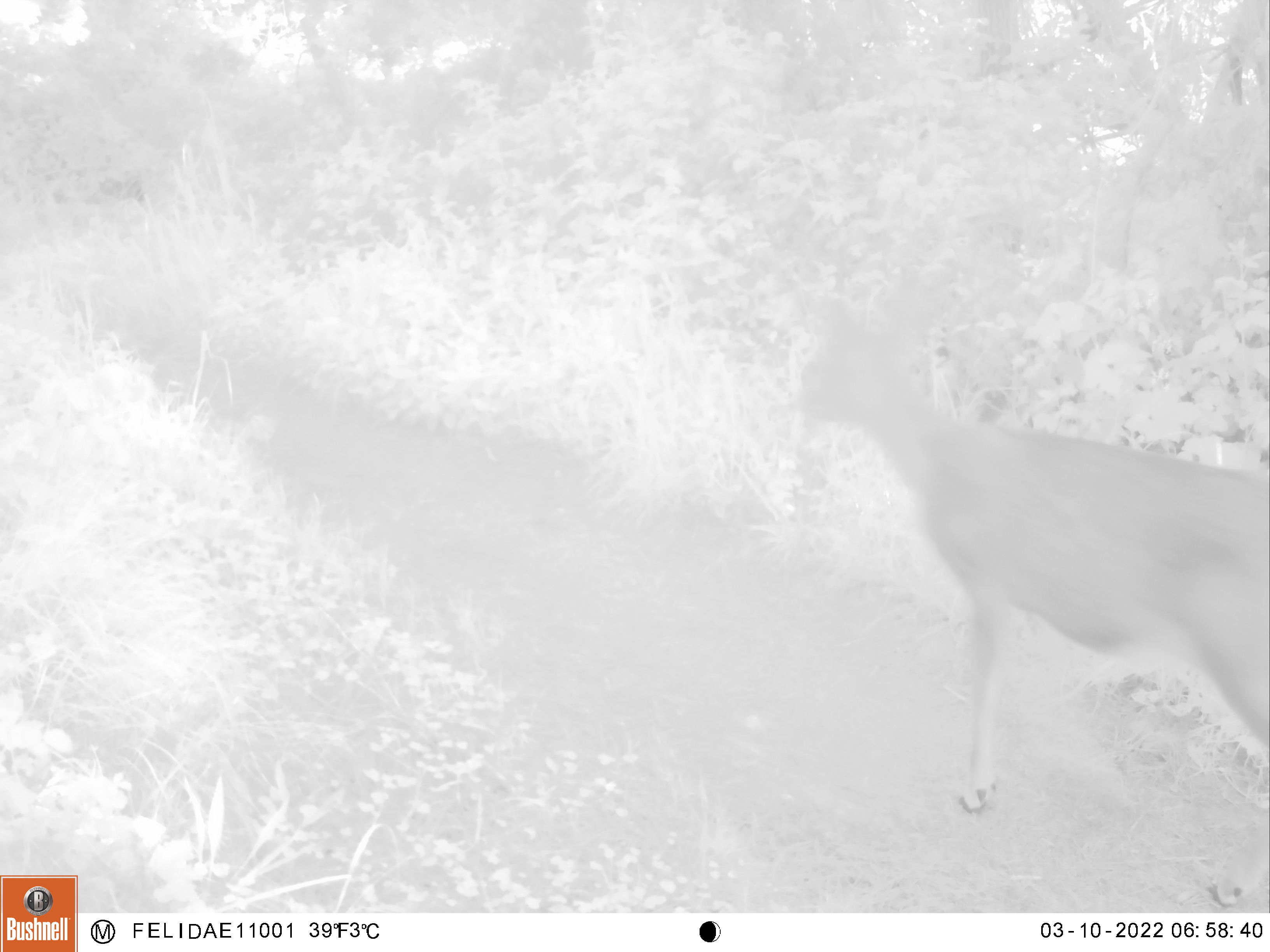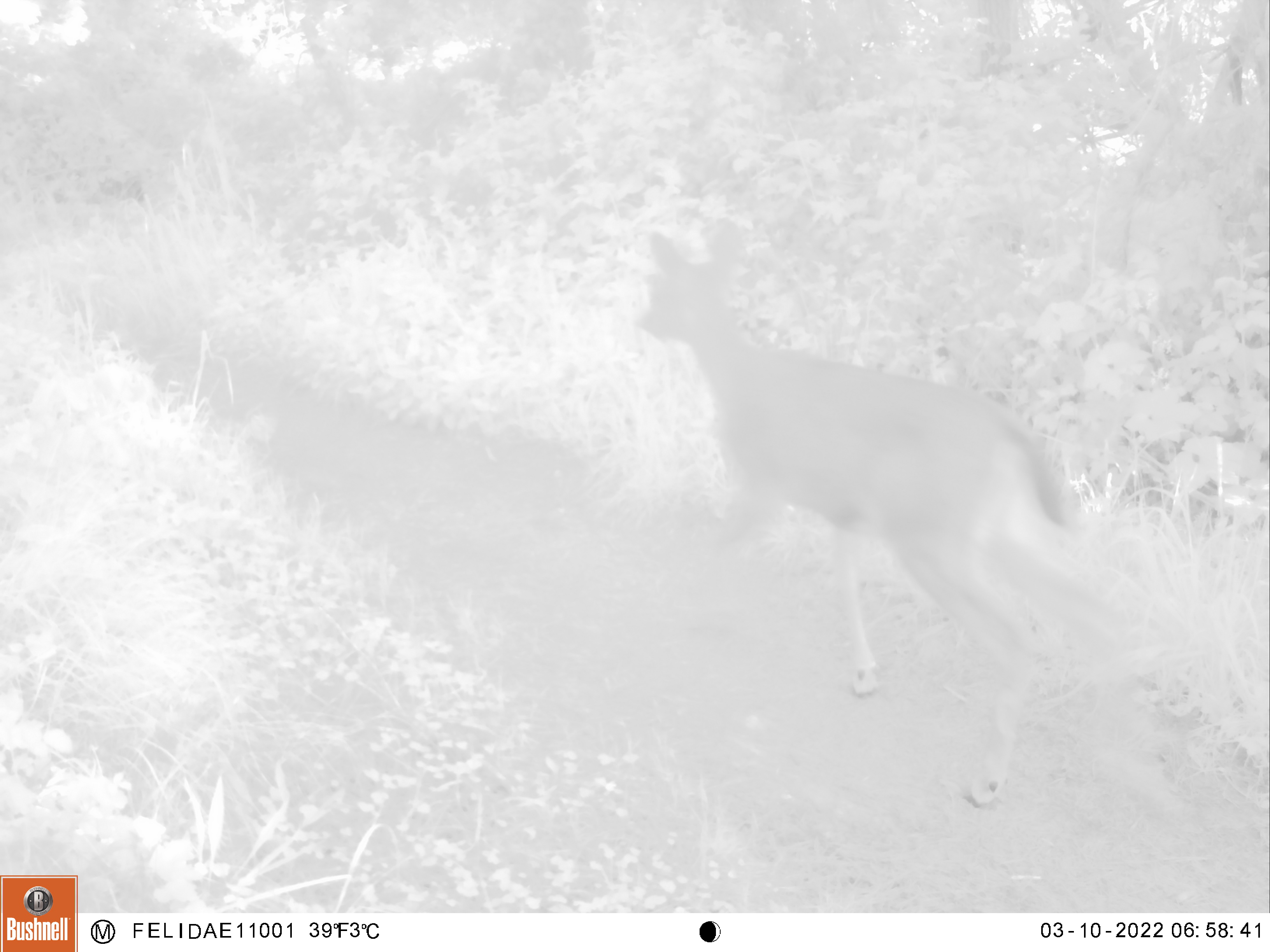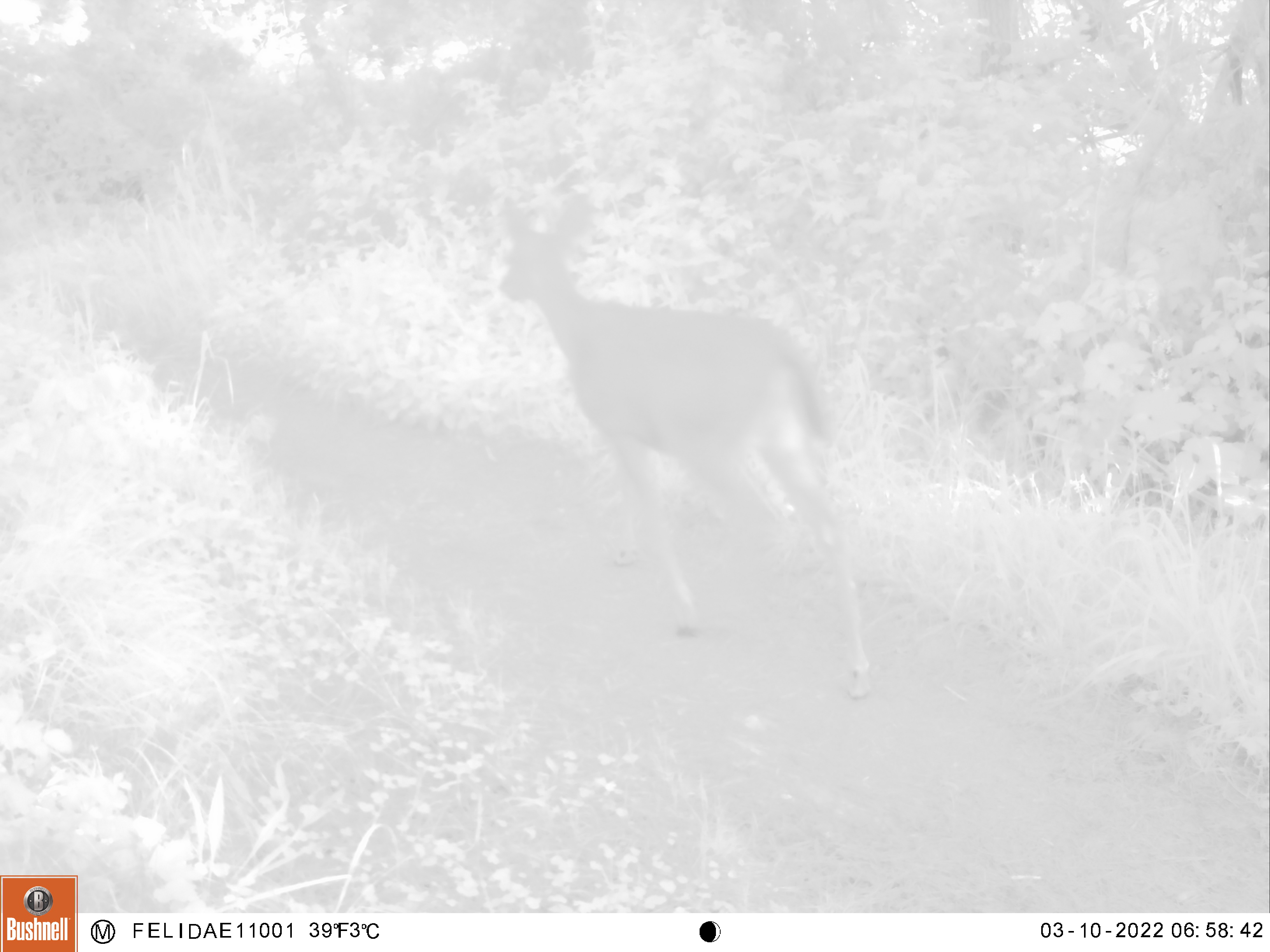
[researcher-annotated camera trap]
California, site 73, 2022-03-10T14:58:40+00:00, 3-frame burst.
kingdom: Animalia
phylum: Chordata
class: Mammalia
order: Artiodactyla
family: Cervidae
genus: Odocoileus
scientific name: Odocoileus hemionus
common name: mule deer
Mule deer (Odocoileus hemionus).